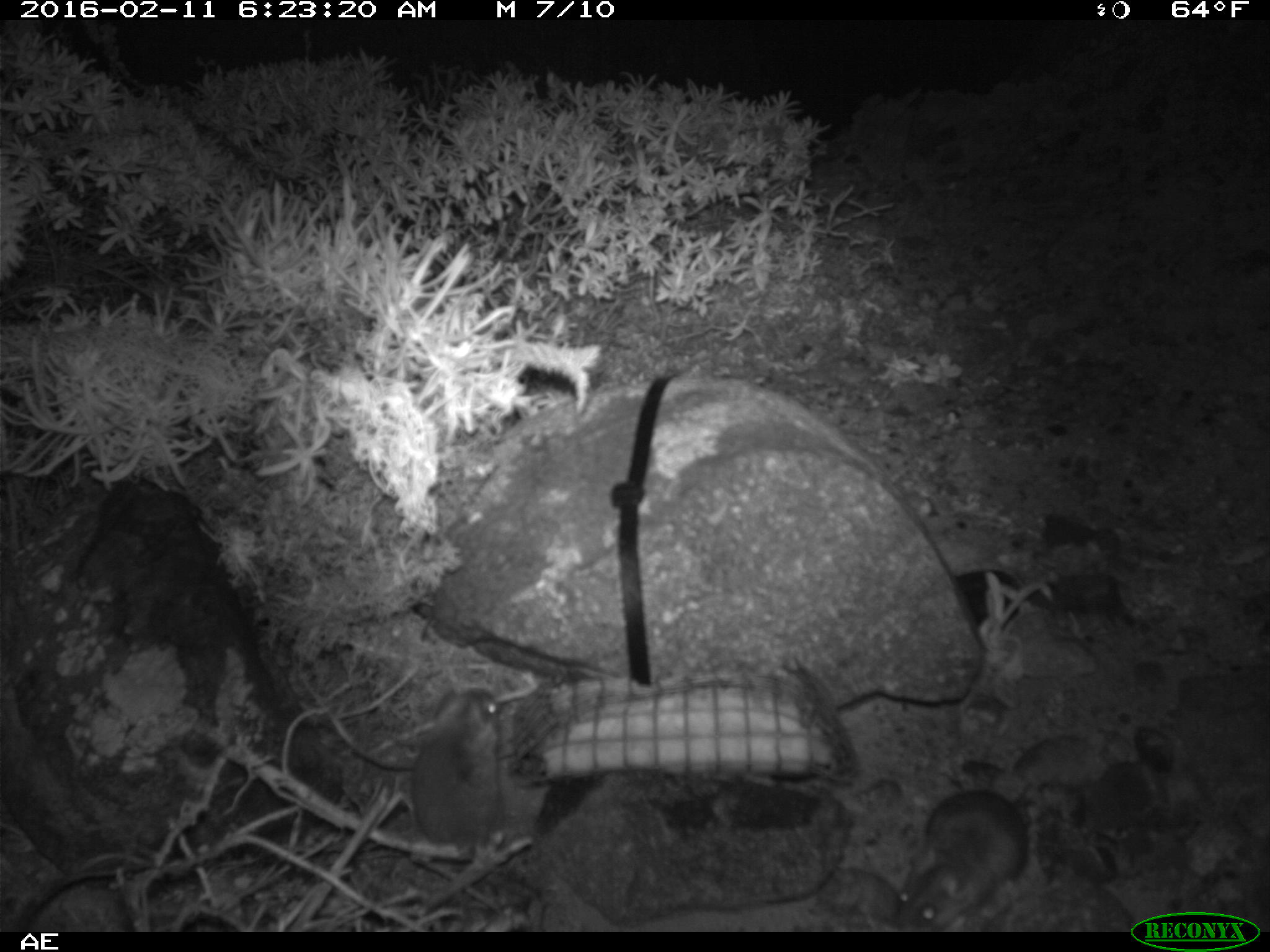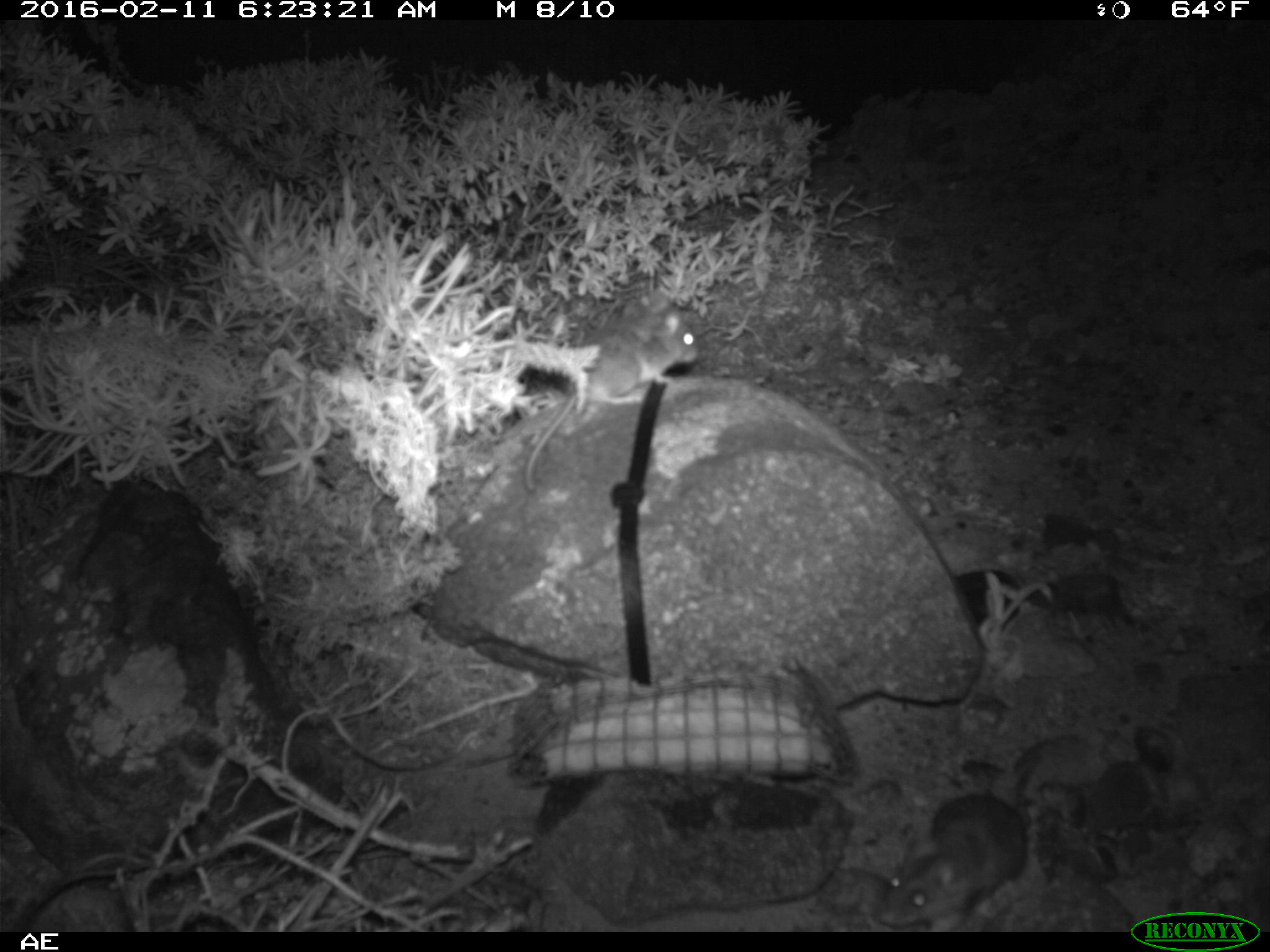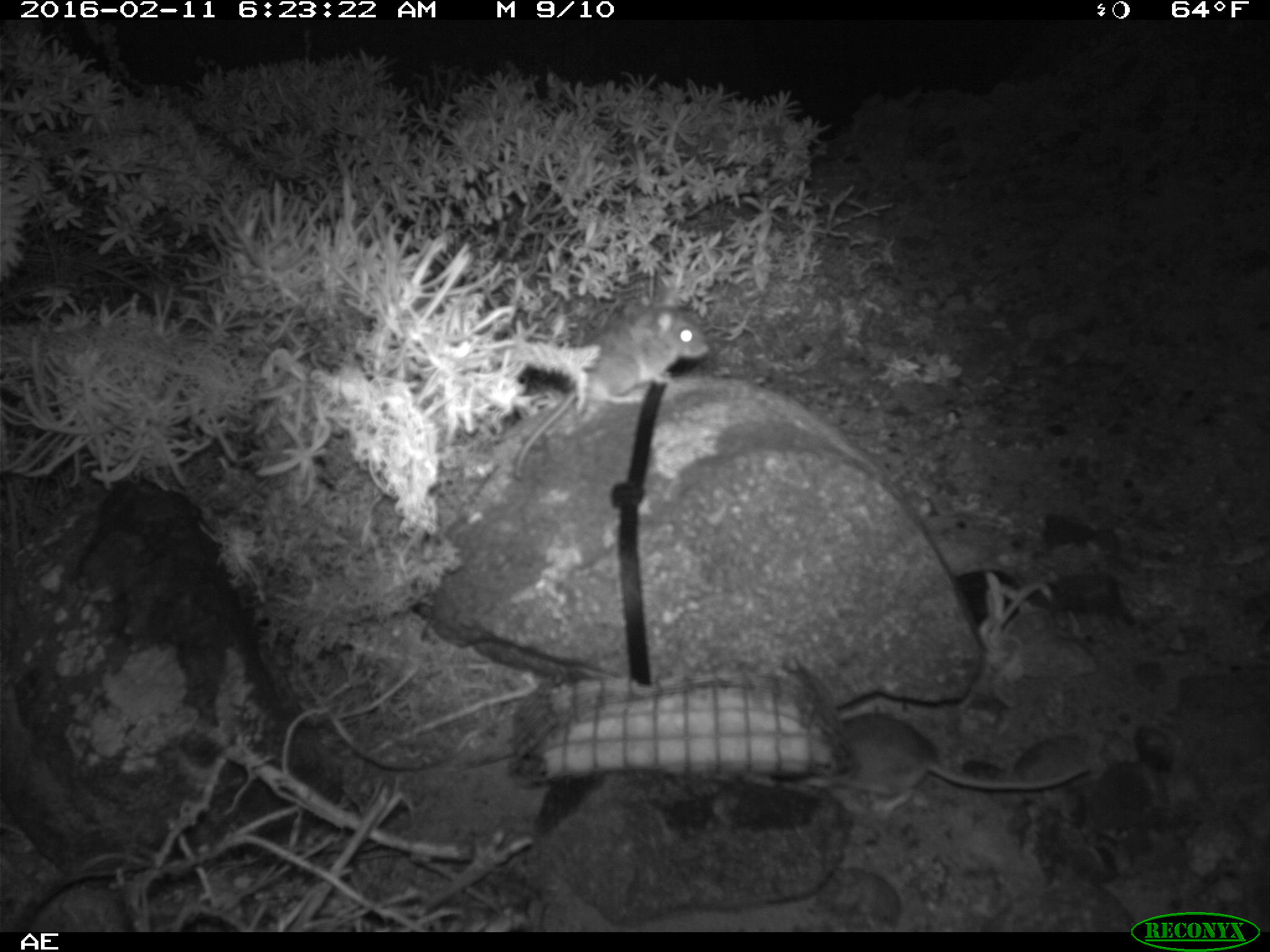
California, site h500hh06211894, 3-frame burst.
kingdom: Animalia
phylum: Chordata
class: Mammalia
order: Rodentia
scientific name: Rodentia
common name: rodent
Rodent (Rodentia).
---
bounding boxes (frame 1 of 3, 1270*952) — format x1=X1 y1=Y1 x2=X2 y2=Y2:
rodent: x1=897 y1=789 x2=1029 y2=932; x1=411 y1=688 x2=501 y2=853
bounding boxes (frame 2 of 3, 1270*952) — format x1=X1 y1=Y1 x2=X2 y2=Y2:
rodent: x1=523 y1=298 x2=696 y2=491; x1=876 y1=741 x2=1046 y2=929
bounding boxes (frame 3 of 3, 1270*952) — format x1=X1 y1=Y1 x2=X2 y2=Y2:
rodent: x1=514 y1=289 x2=708 y2=478; x1=828 y1=711 x2=1095 y2=813